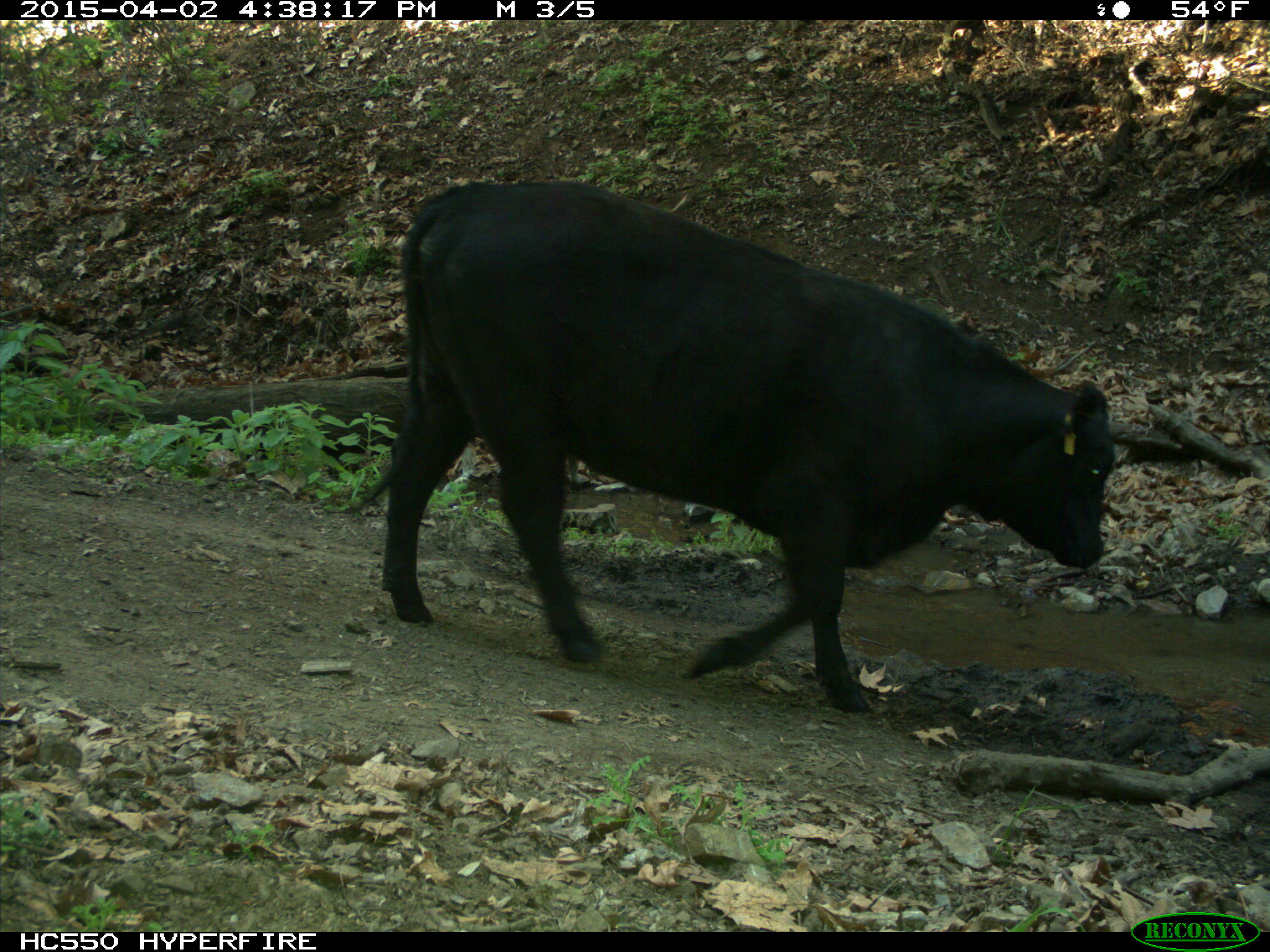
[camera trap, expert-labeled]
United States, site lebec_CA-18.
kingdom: Animalia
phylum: Chordata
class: Mammalia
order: Artiodactyla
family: Bovidae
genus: Bos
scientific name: Bos taurus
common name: domestic cow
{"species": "Bos taurus (domestic cow)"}